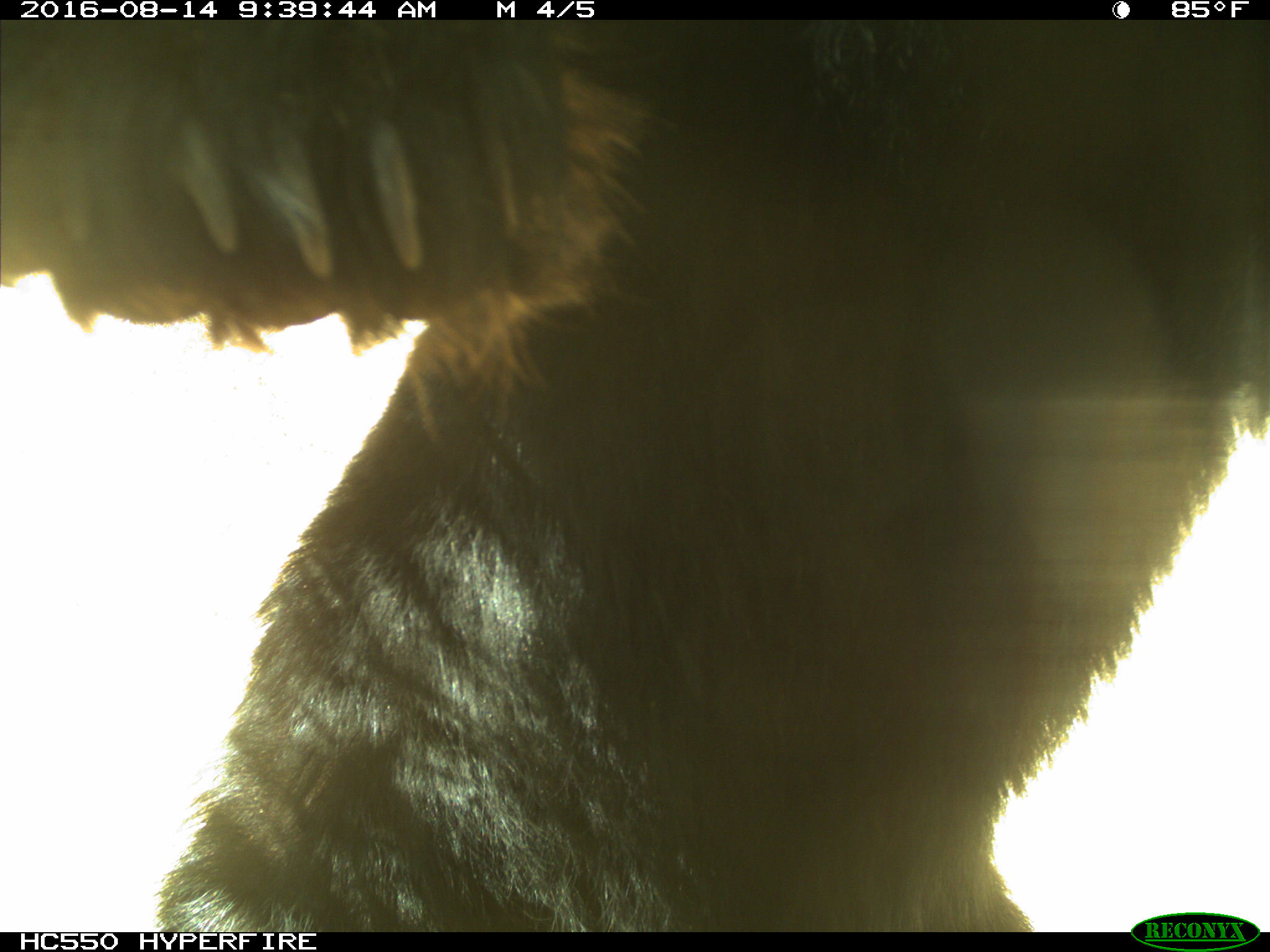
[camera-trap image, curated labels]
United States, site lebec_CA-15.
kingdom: Animalia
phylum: Chordata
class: Mammalia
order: Carnivora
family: Ursidae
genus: Ursus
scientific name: Ursus americanus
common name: american black bear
Ursus americanus (american black bear).